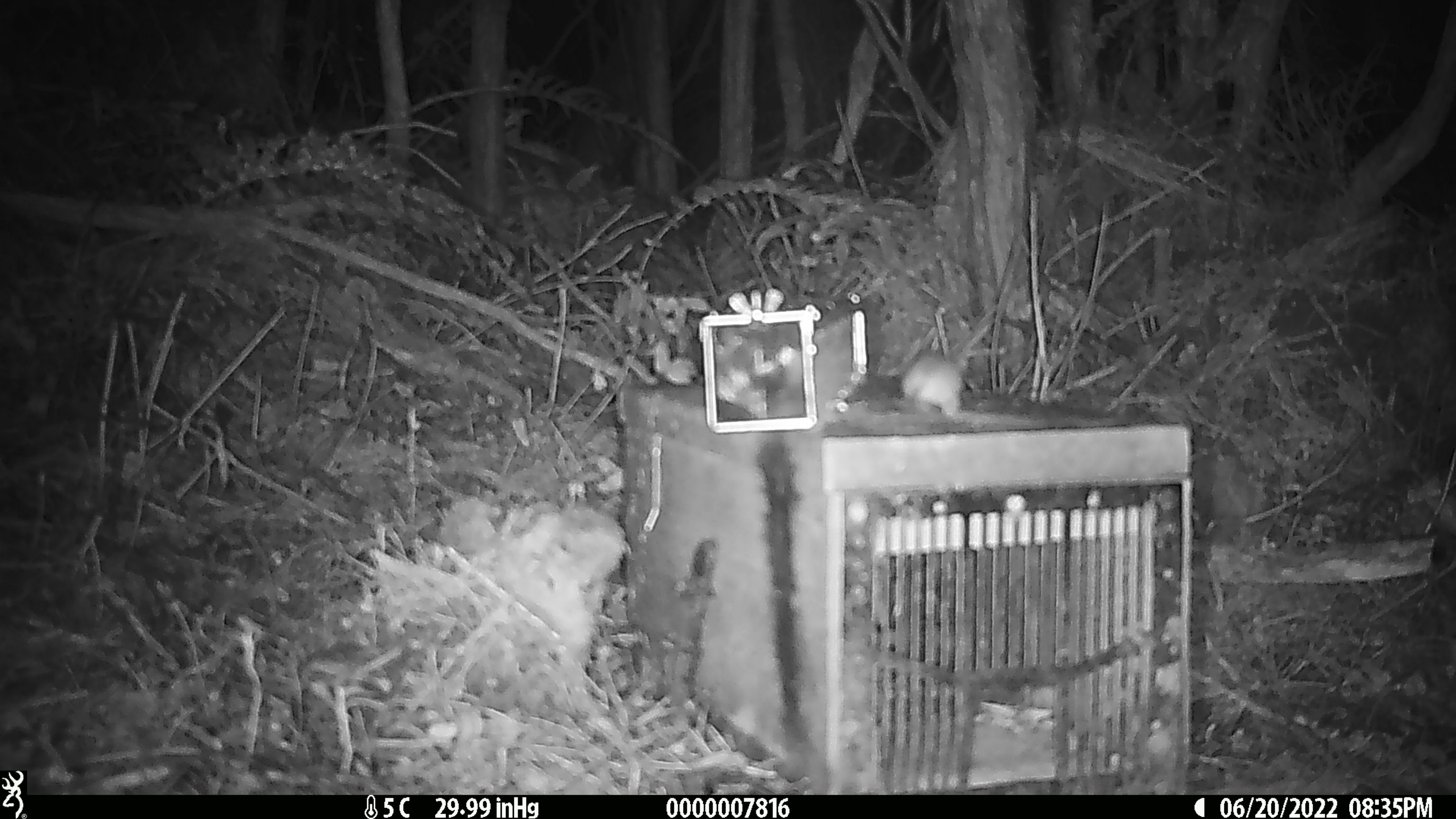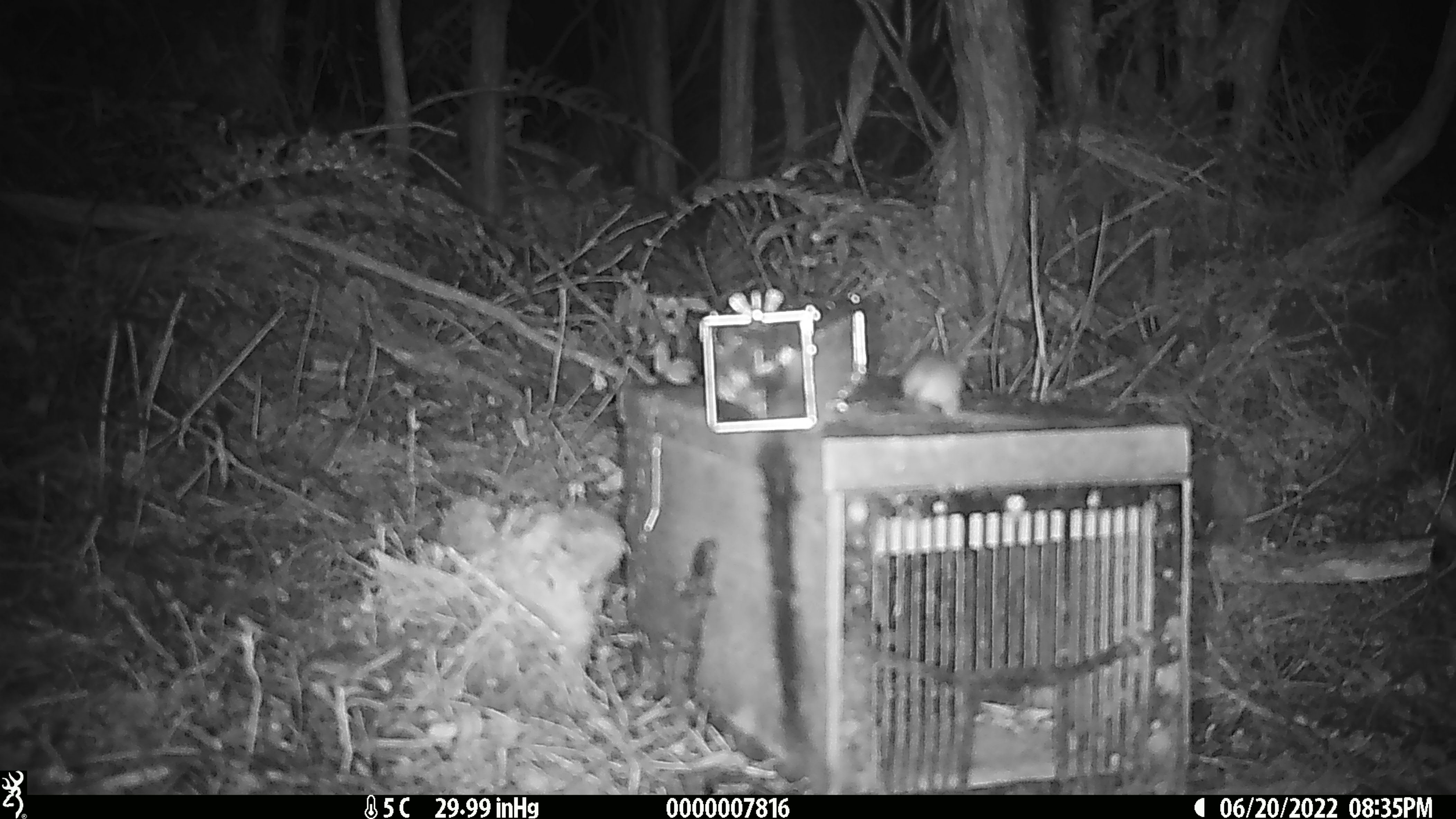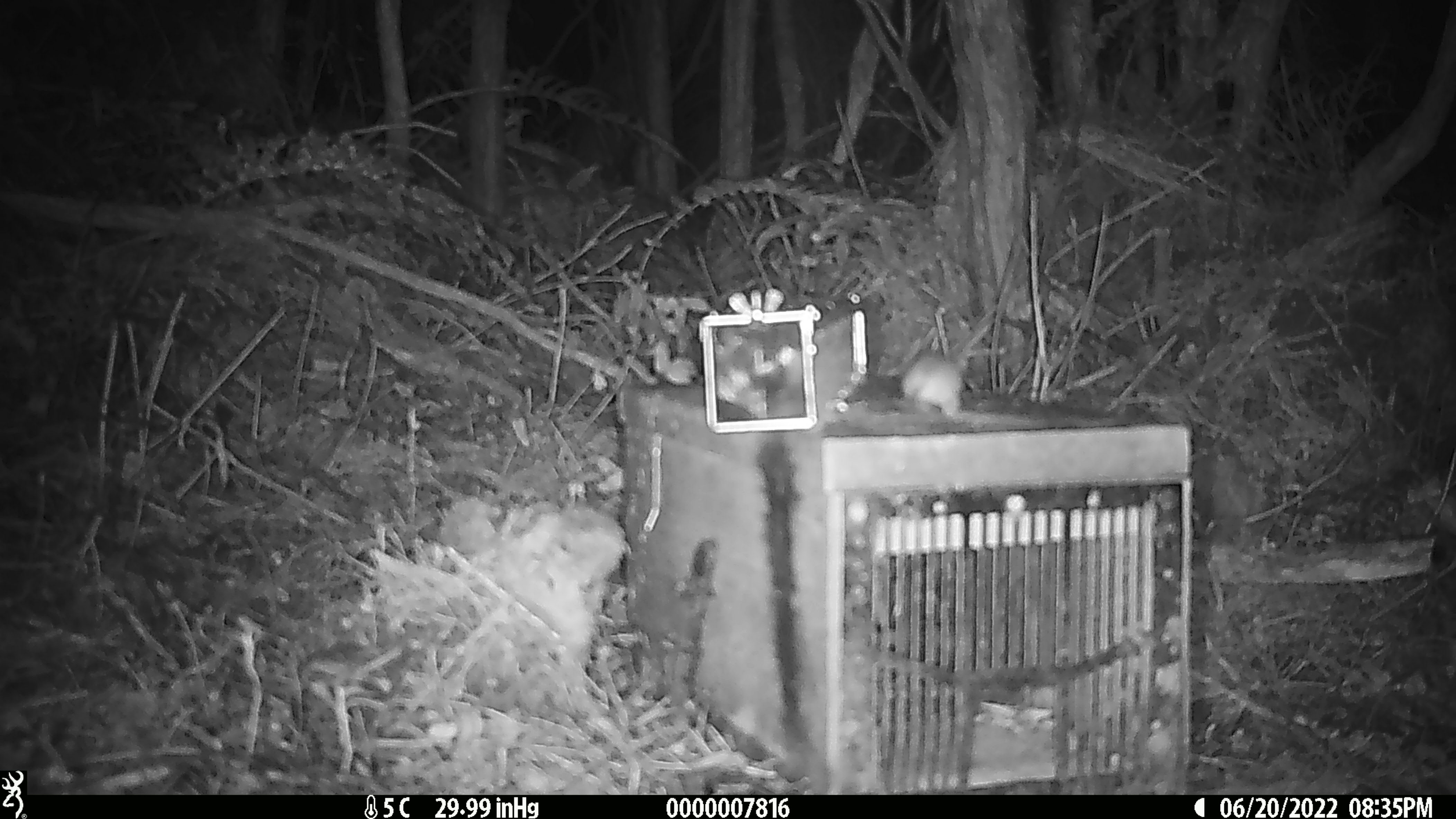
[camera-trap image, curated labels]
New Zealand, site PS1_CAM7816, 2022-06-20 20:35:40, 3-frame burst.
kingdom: Animalia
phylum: Chordata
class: Mammalia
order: Rodentia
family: Muridae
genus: Mus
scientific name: Mus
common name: mouse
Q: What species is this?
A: Mouse (Mus).